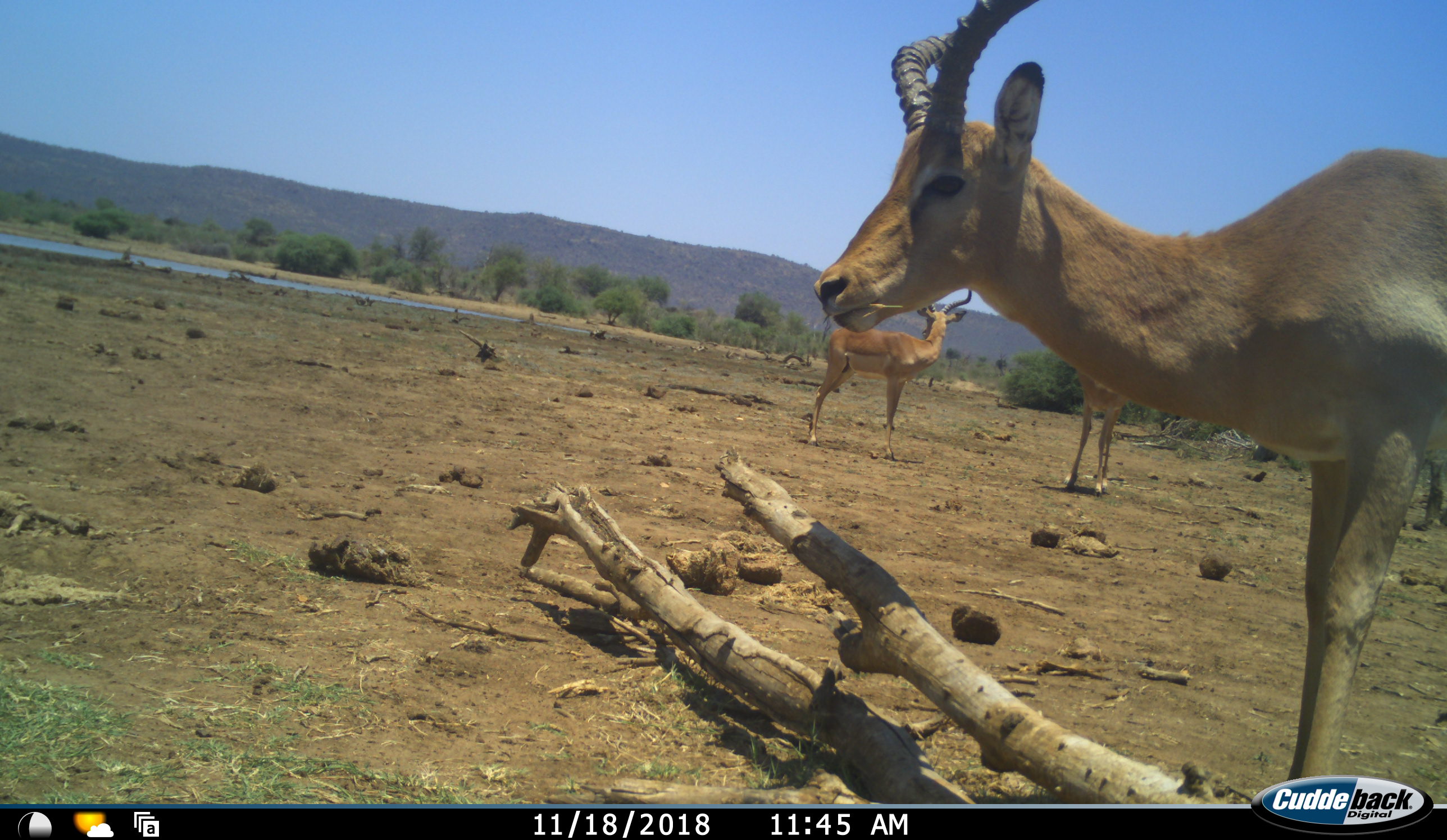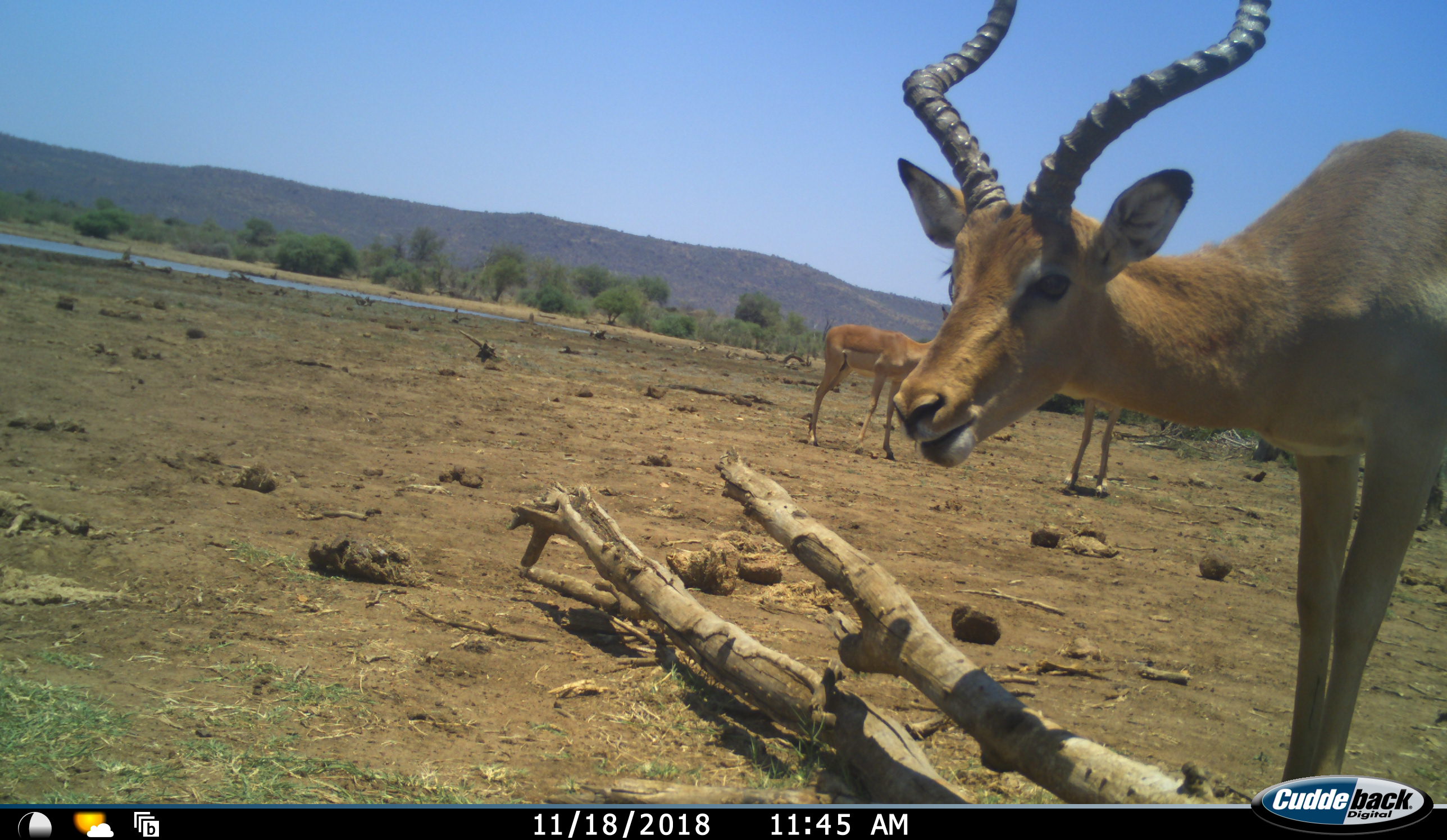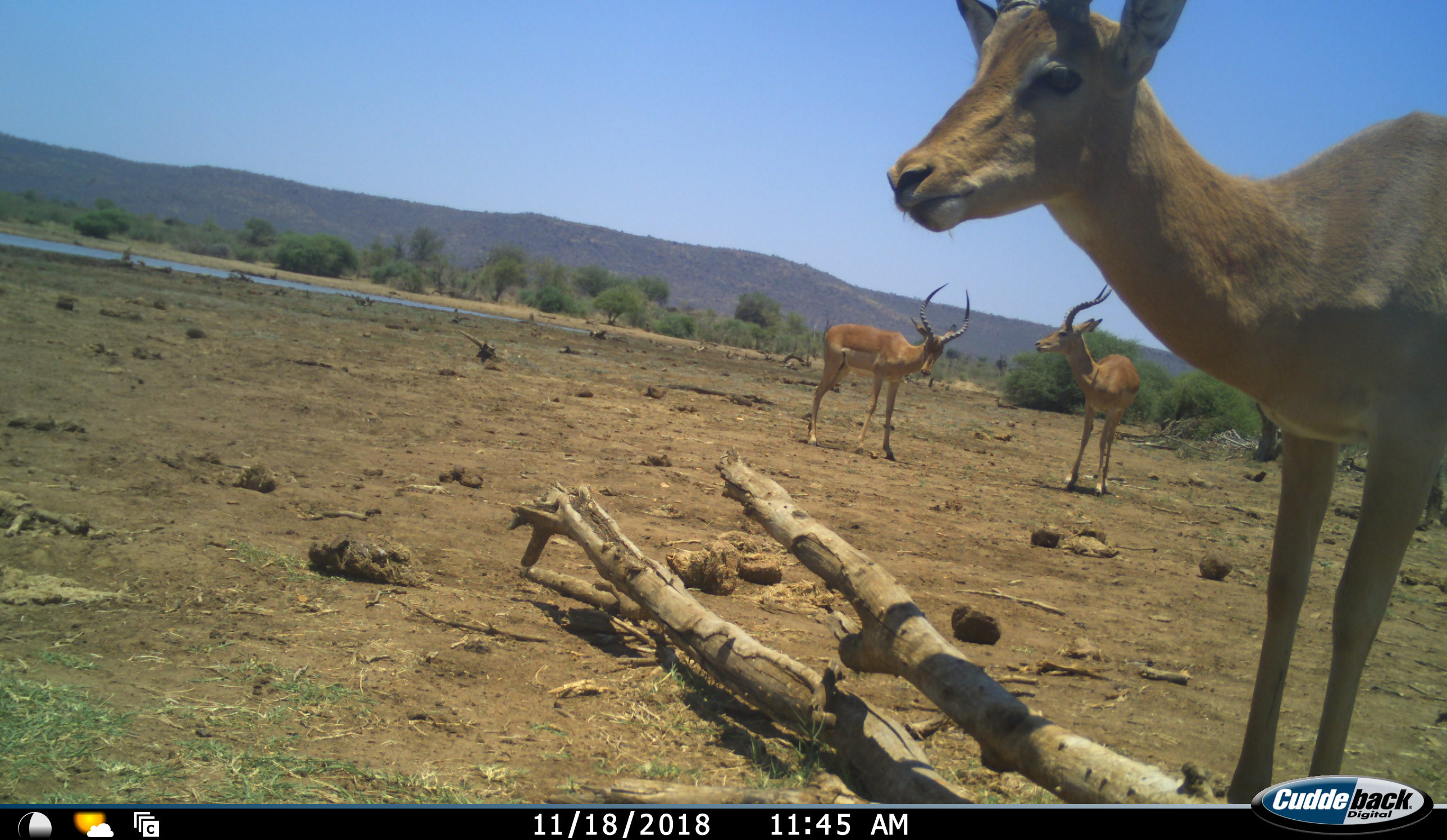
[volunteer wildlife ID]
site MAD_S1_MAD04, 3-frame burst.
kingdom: Animalia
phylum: Chordata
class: Mammalia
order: Artiodactyla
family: Bovidae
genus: Aepyceros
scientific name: Aepyceros melampus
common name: impala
Impala (Aepyceros melampus), count 3. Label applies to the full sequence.